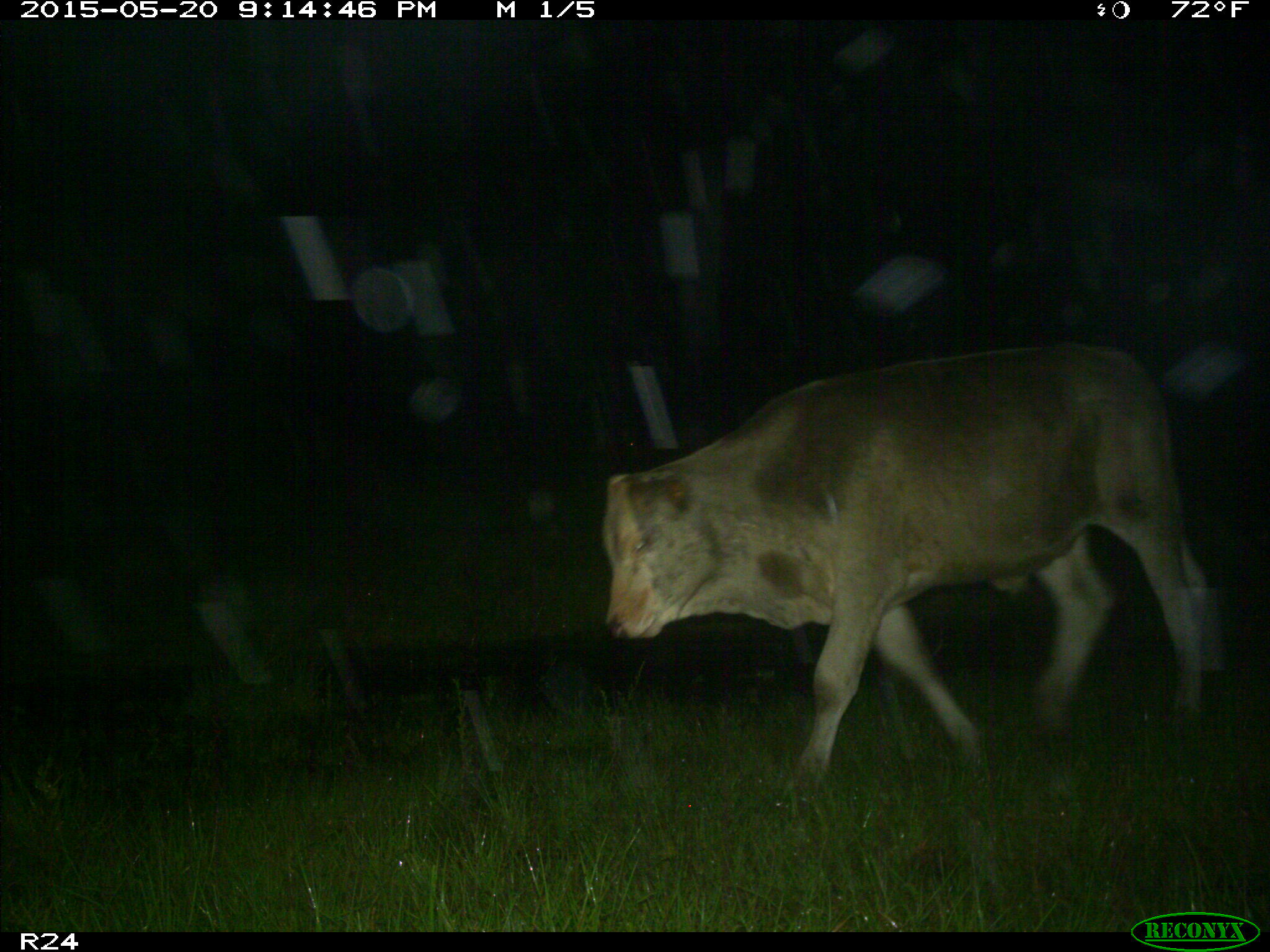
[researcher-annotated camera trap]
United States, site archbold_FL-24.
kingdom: Animalia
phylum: Chordata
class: Mammalia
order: Artiodactyla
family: Bovidae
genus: Bos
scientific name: Bos taurus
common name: domestic cow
Bos taurus (domestic cow).